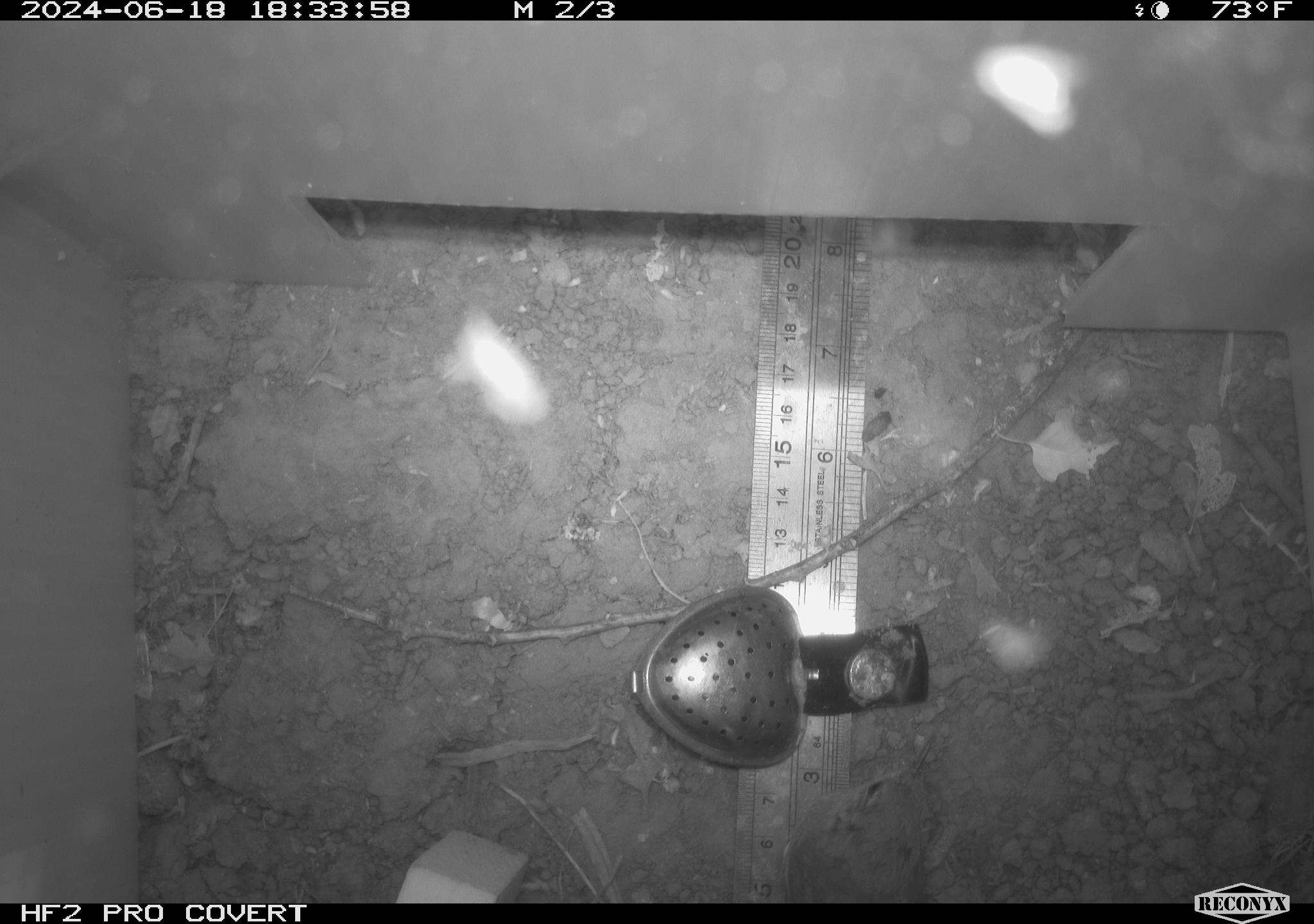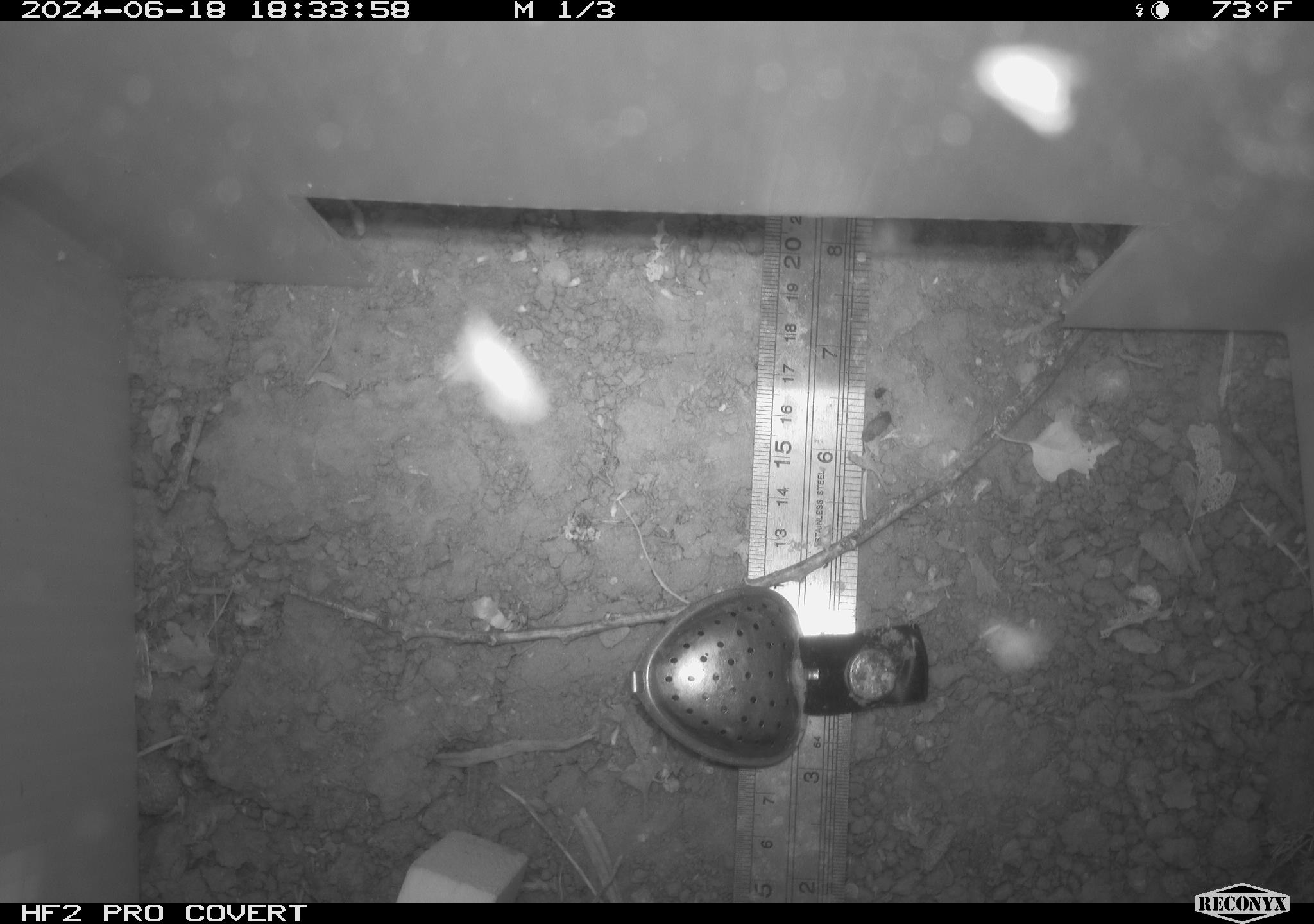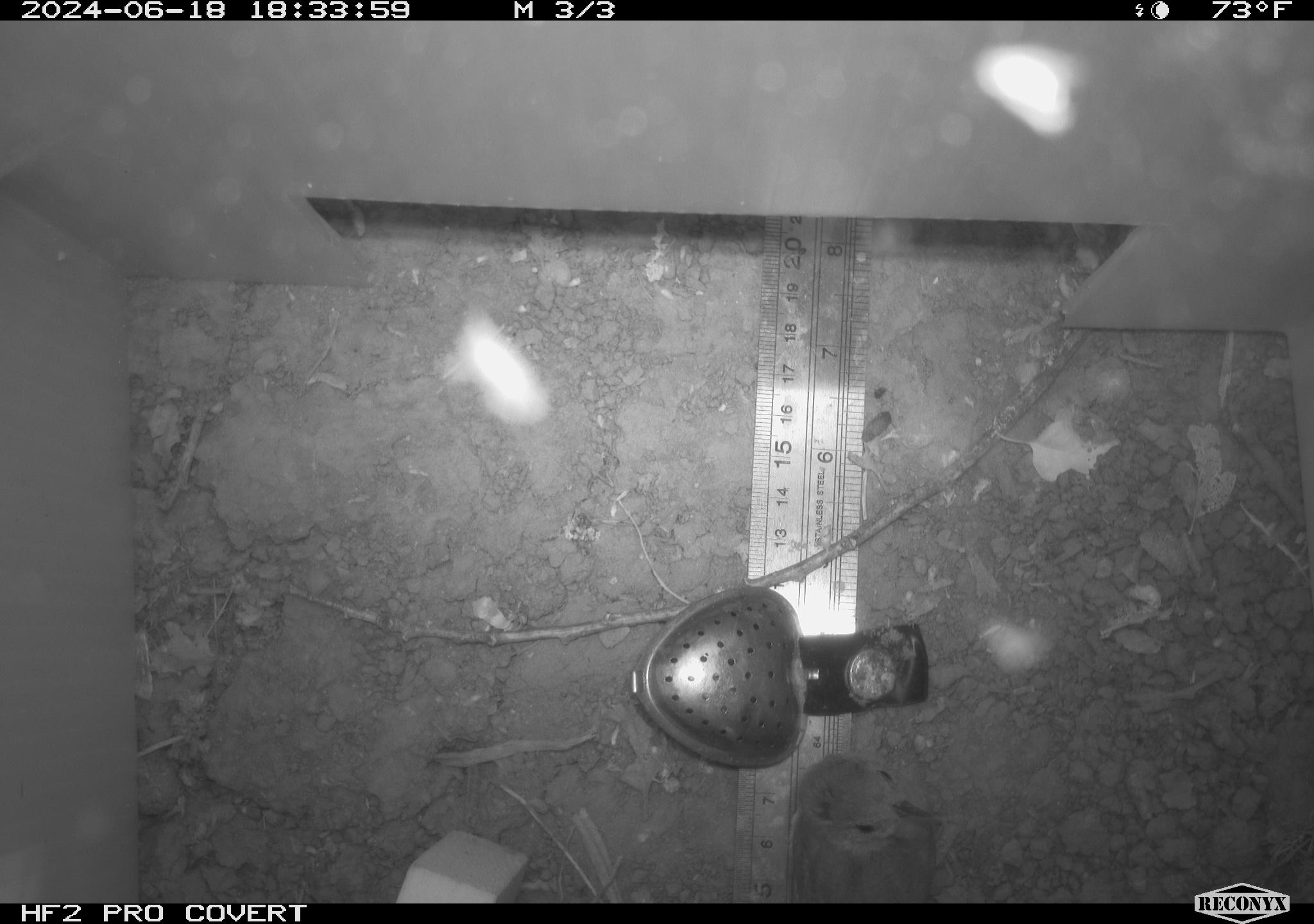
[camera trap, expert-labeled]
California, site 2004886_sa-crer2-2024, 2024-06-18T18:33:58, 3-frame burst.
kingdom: Animalia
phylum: Chordata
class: Aves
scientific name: Aves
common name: bird